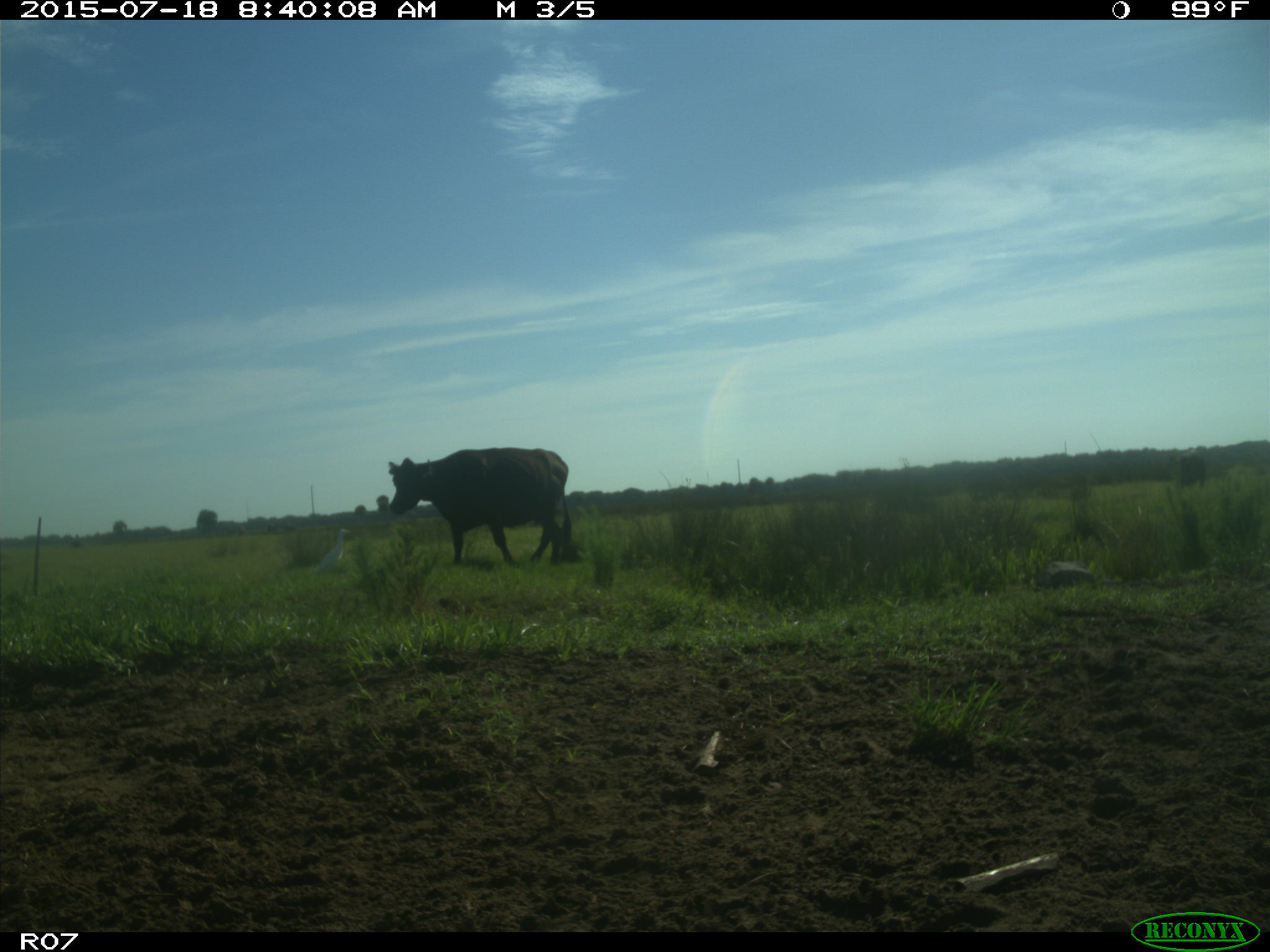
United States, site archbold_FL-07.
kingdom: Animalia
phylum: Chordata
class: Mammalia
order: Artiodactyla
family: Bovidae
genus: Bos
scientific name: Bos taurus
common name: domestic cow